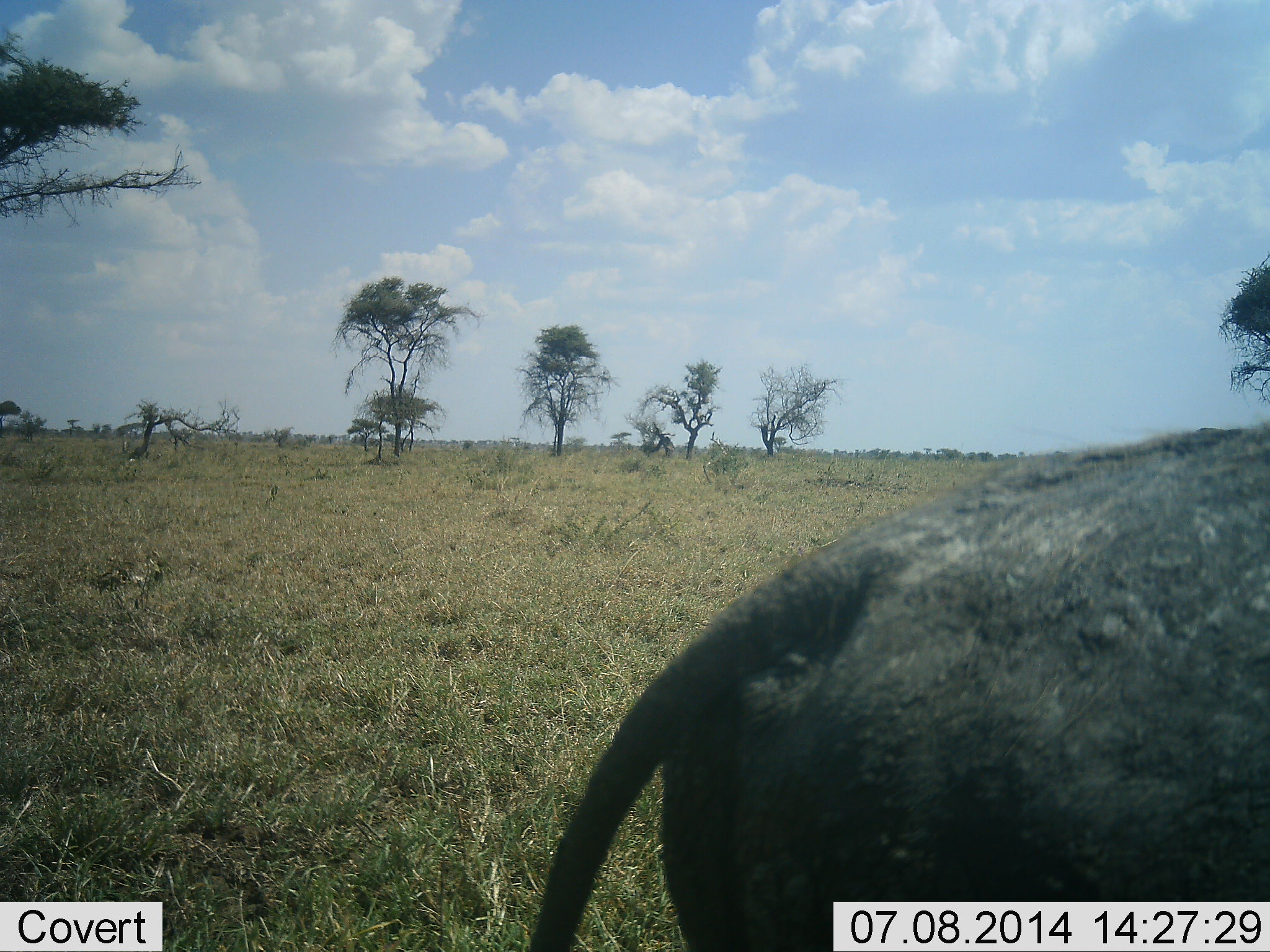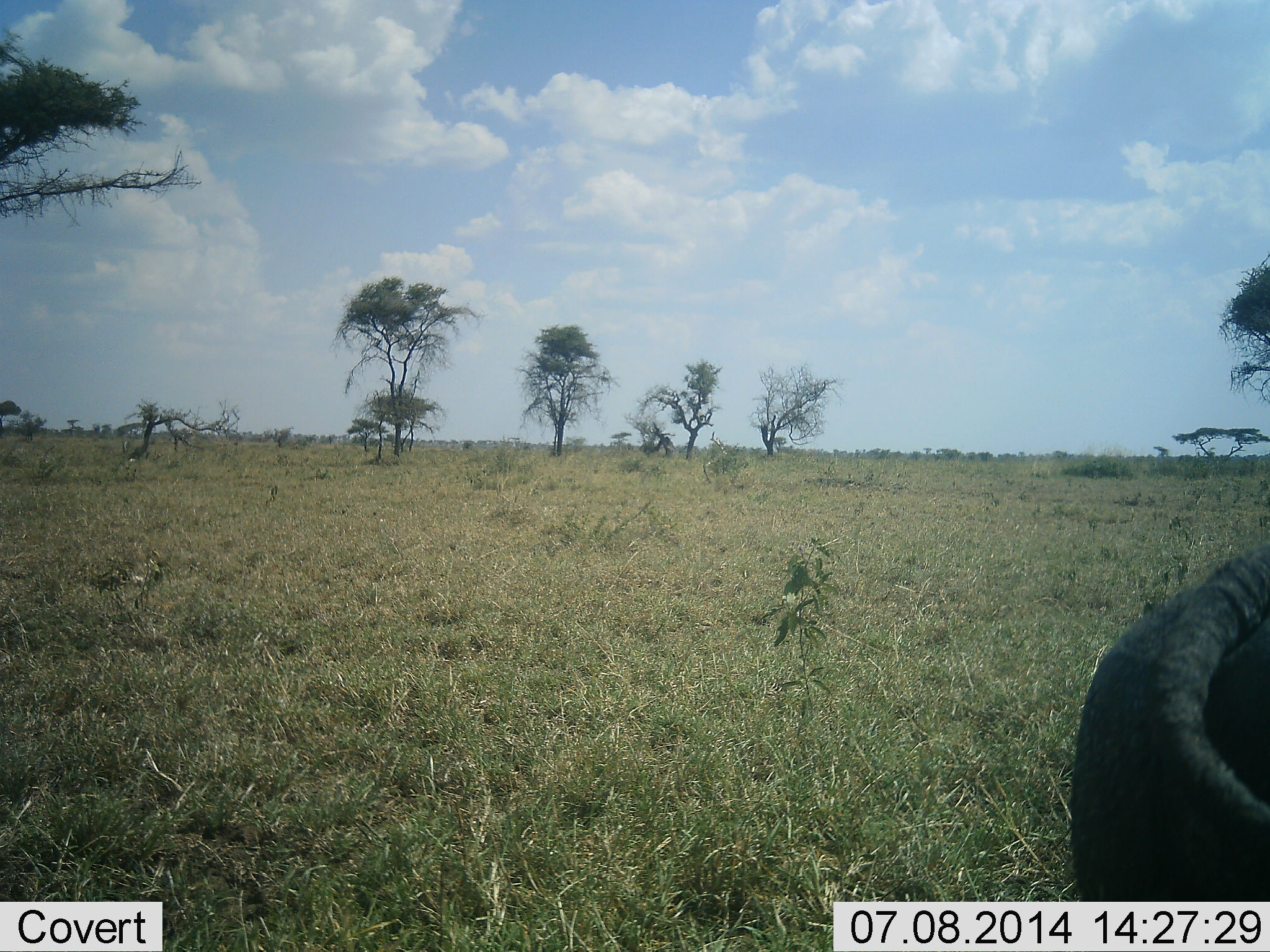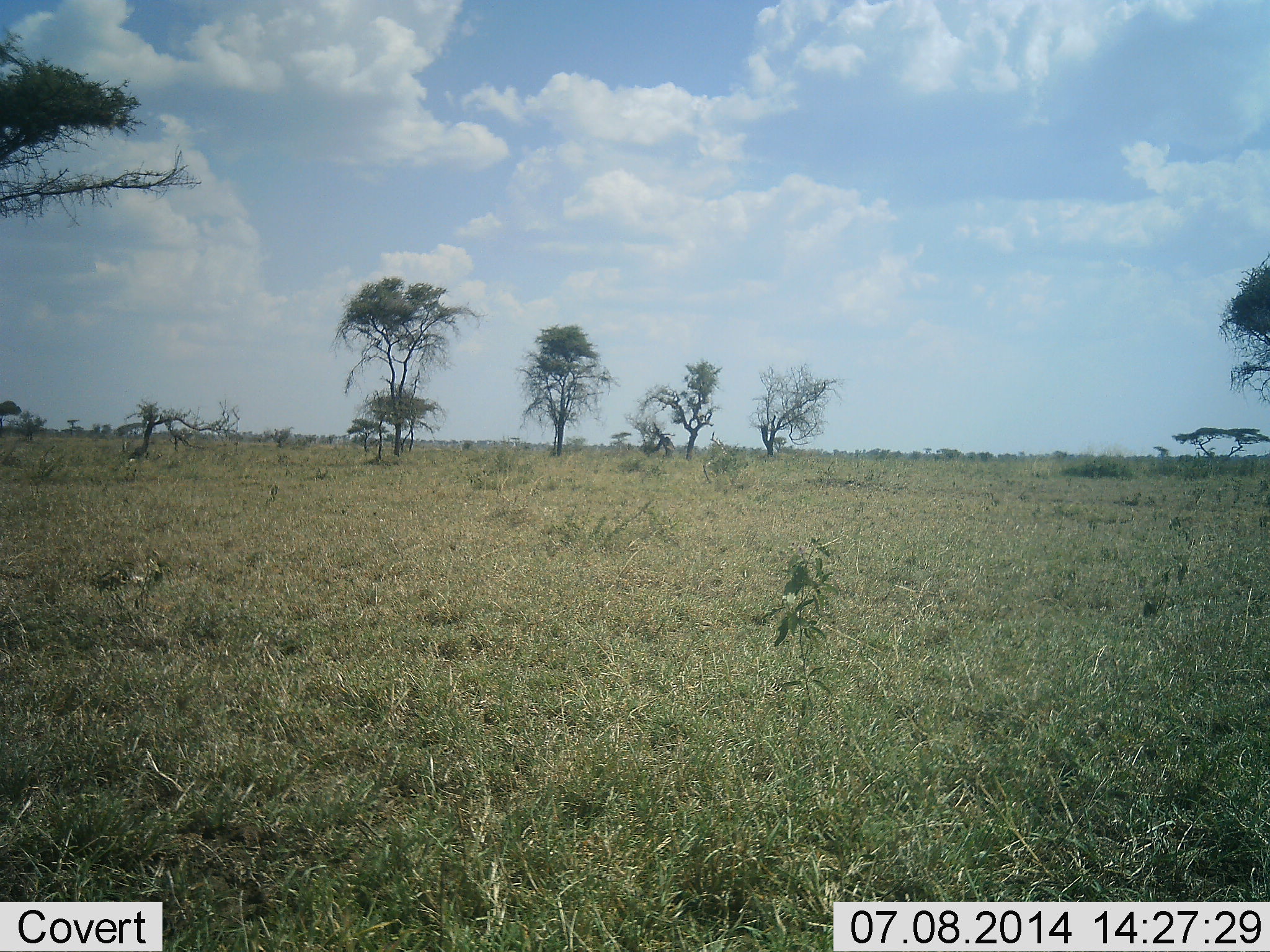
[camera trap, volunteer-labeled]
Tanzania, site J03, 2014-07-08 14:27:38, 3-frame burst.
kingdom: Animalia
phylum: Chordata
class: Mammalia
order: Artiodactyla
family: Suidae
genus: Phacochoerus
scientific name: Phacochoerus africanus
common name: warthog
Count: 1.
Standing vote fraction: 10%.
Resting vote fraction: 0%.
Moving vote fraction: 90%.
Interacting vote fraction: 0%.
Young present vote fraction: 0%.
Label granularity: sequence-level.